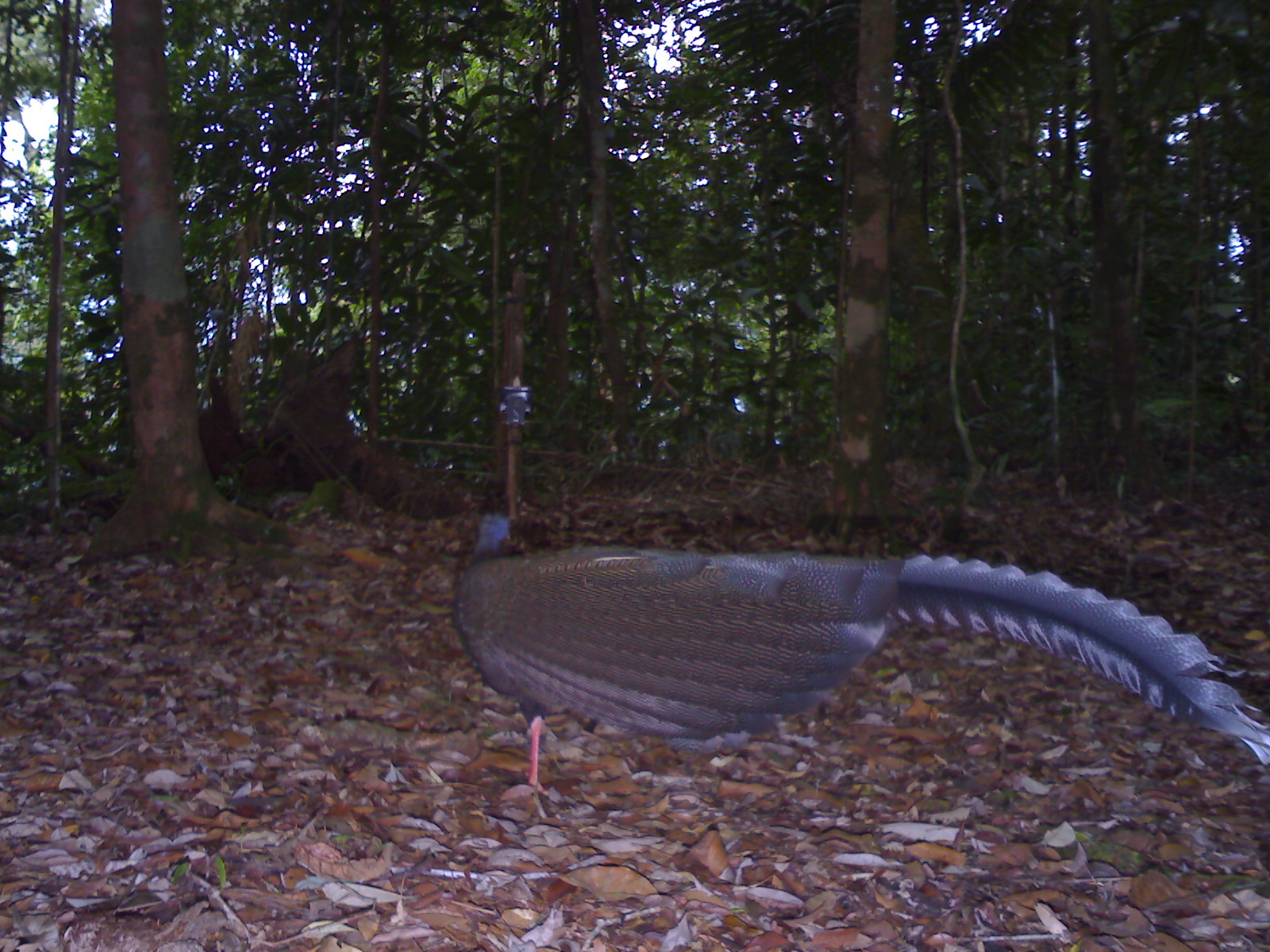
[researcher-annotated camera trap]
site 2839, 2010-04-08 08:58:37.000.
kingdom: Animalia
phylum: Chordata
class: Aves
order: Galliformes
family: Phasianidae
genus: Argusianus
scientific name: Argusianus argus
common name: great argus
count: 1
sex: female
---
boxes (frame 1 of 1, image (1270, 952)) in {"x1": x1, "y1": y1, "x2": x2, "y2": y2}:
argusianus argus: {"x1": 454, "y1": 513, "x2": 1270, "y2": 797}